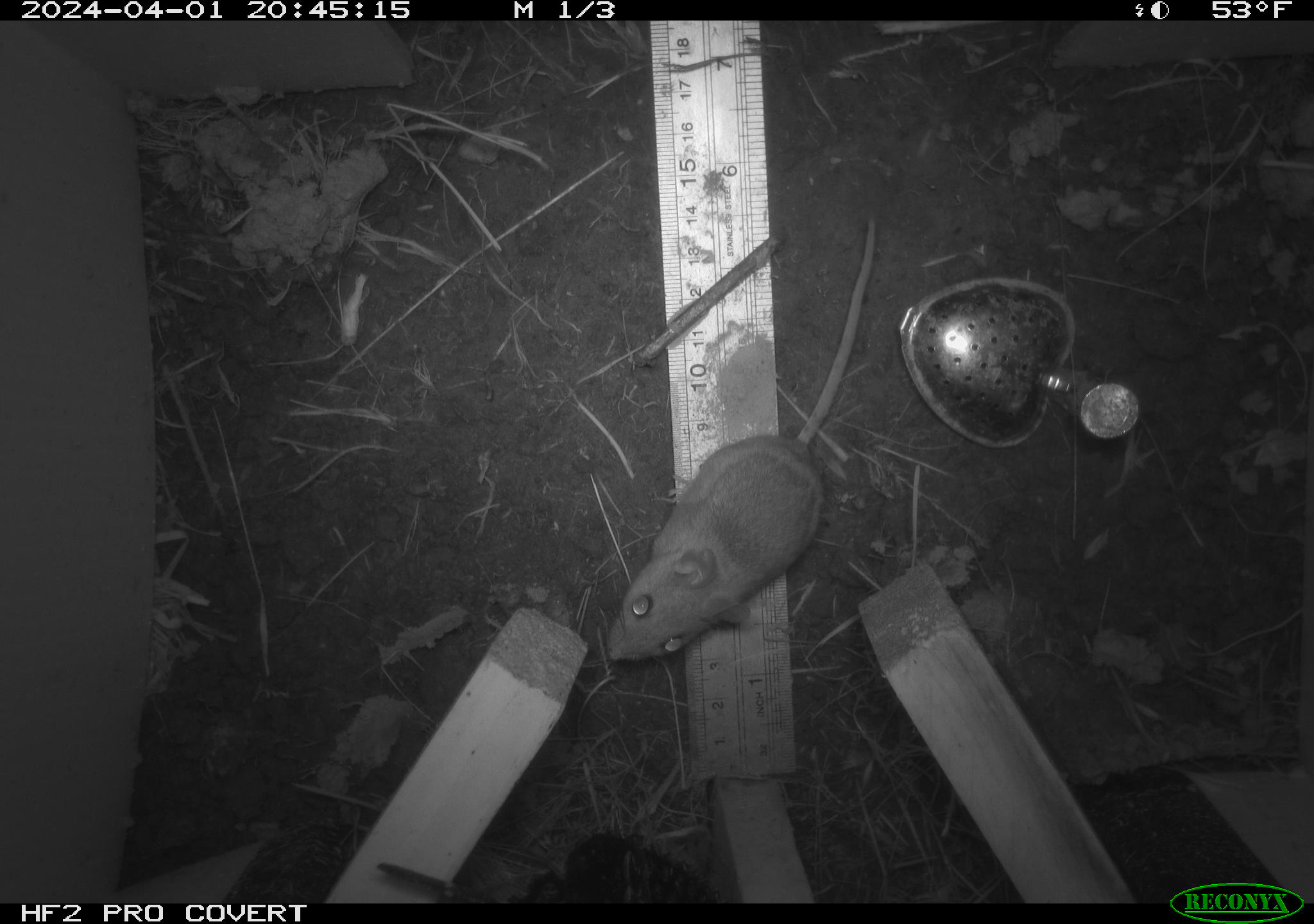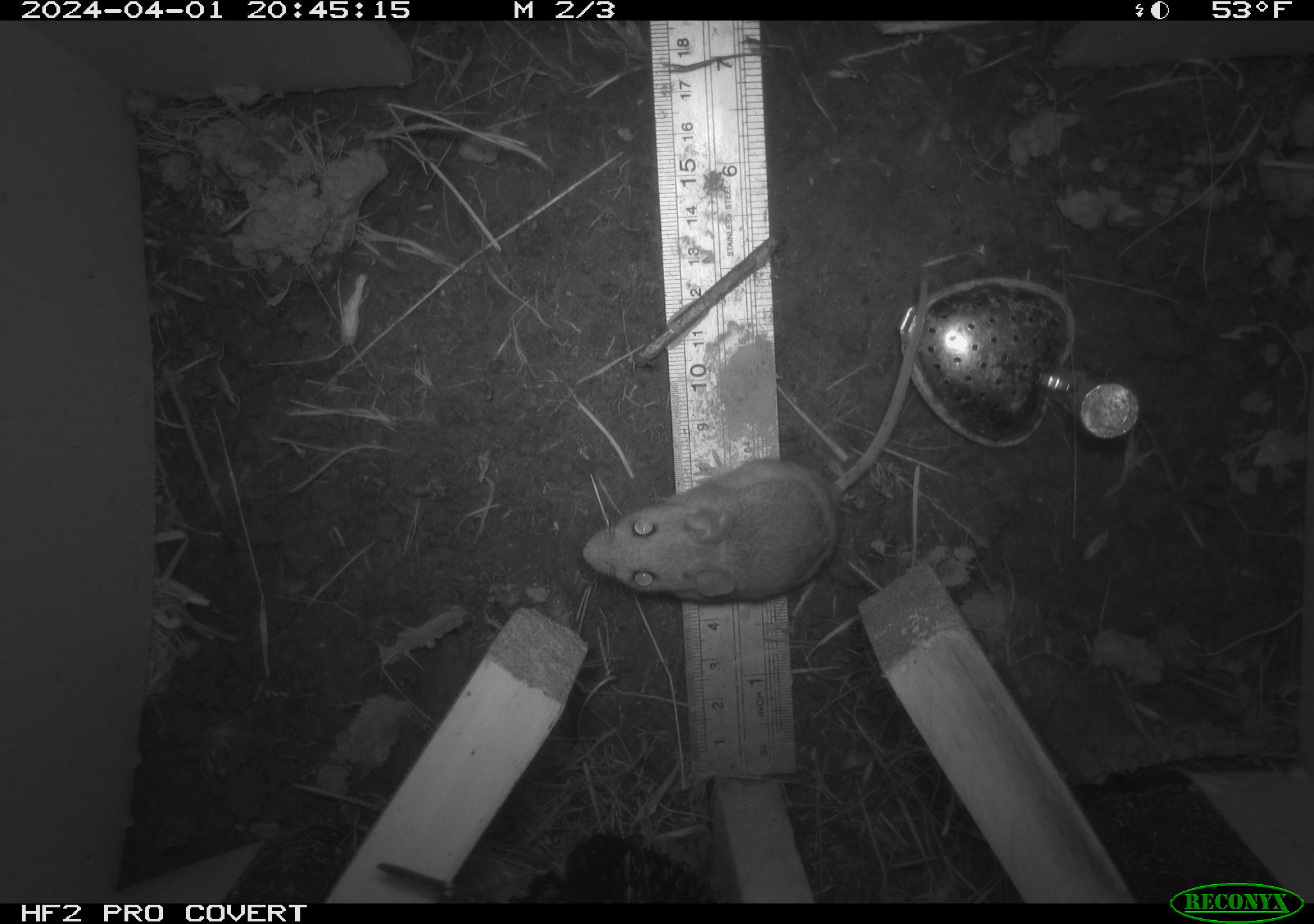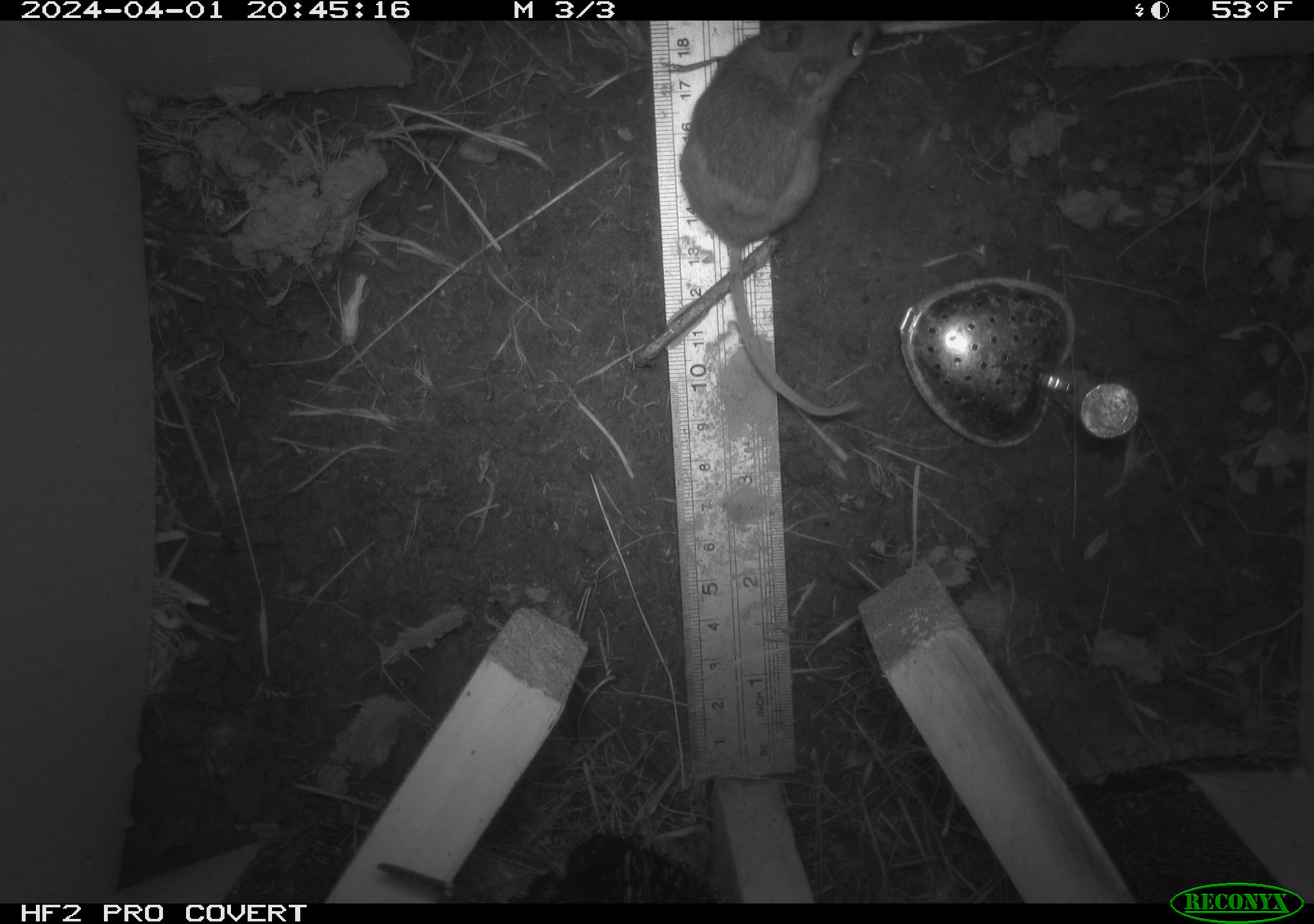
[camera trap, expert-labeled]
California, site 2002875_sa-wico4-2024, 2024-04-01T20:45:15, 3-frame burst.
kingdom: Animalia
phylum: Chordata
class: Mammalia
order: Rodentia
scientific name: Rodentia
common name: rodent